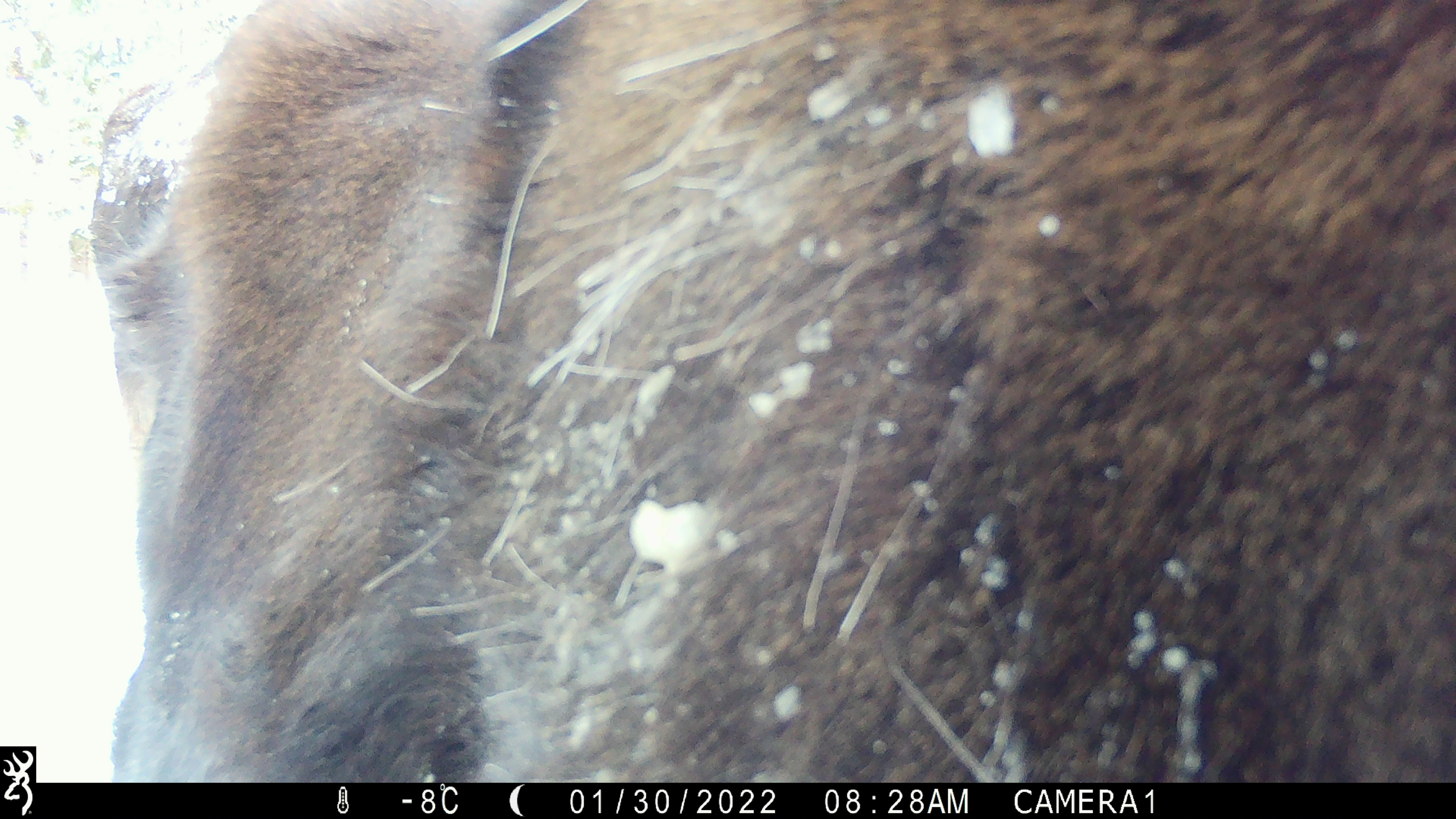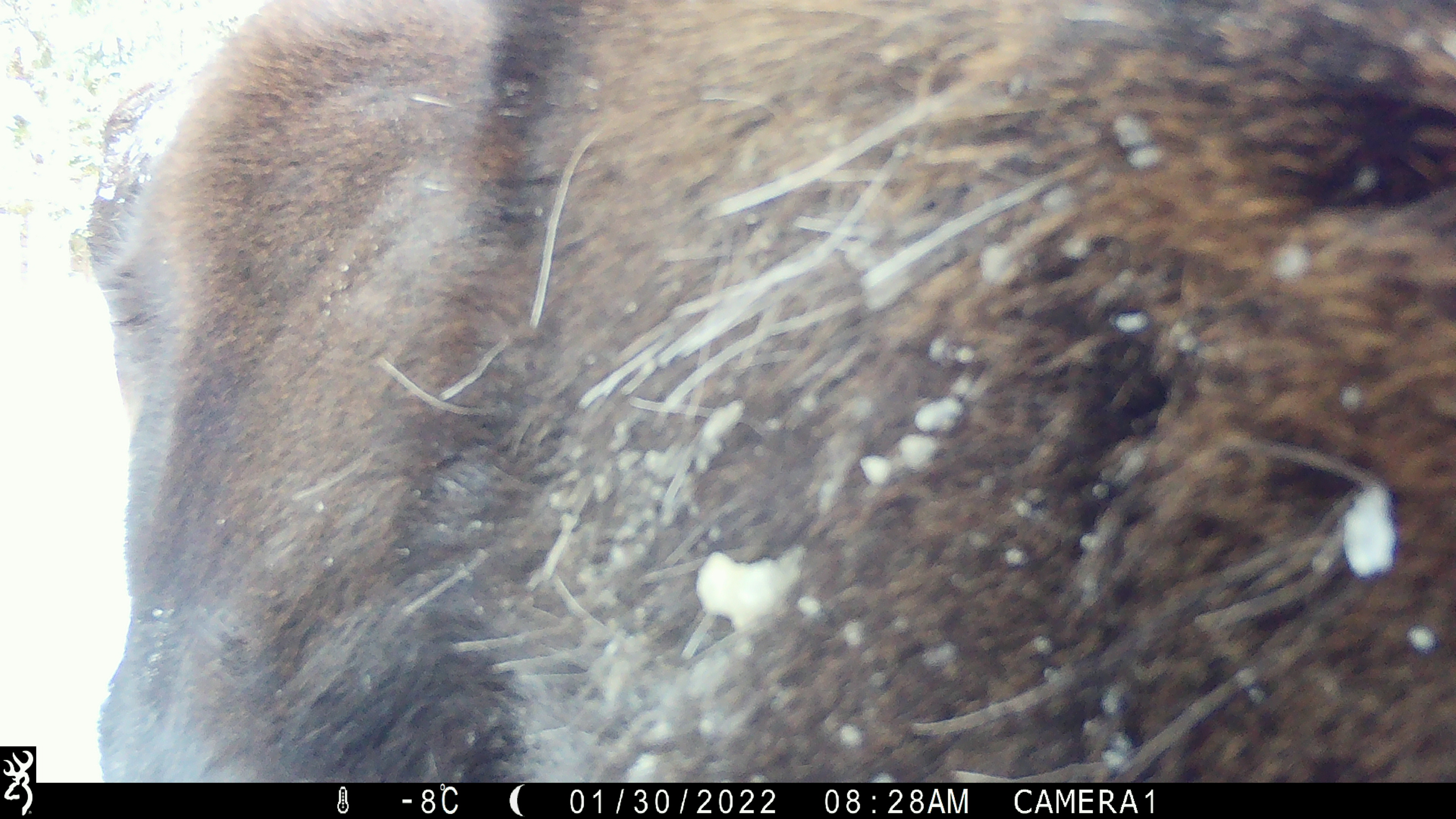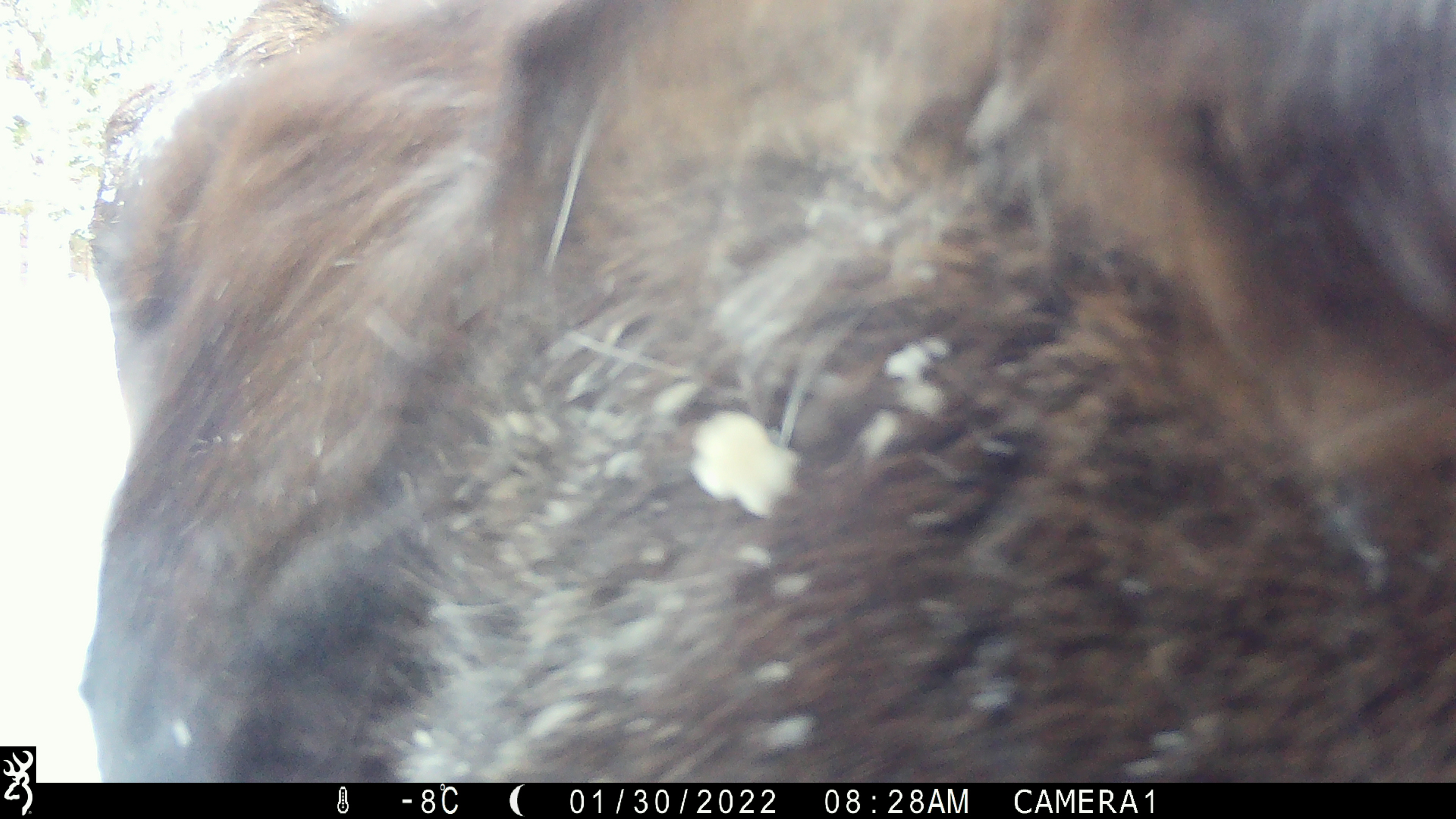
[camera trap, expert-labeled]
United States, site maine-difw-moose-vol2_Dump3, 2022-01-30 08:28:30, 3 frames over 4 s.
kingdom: Animalia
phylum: Chordata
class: Mammalia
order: Artiodactyla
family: Cervidae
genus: Alces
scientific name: Alces alces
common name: moose